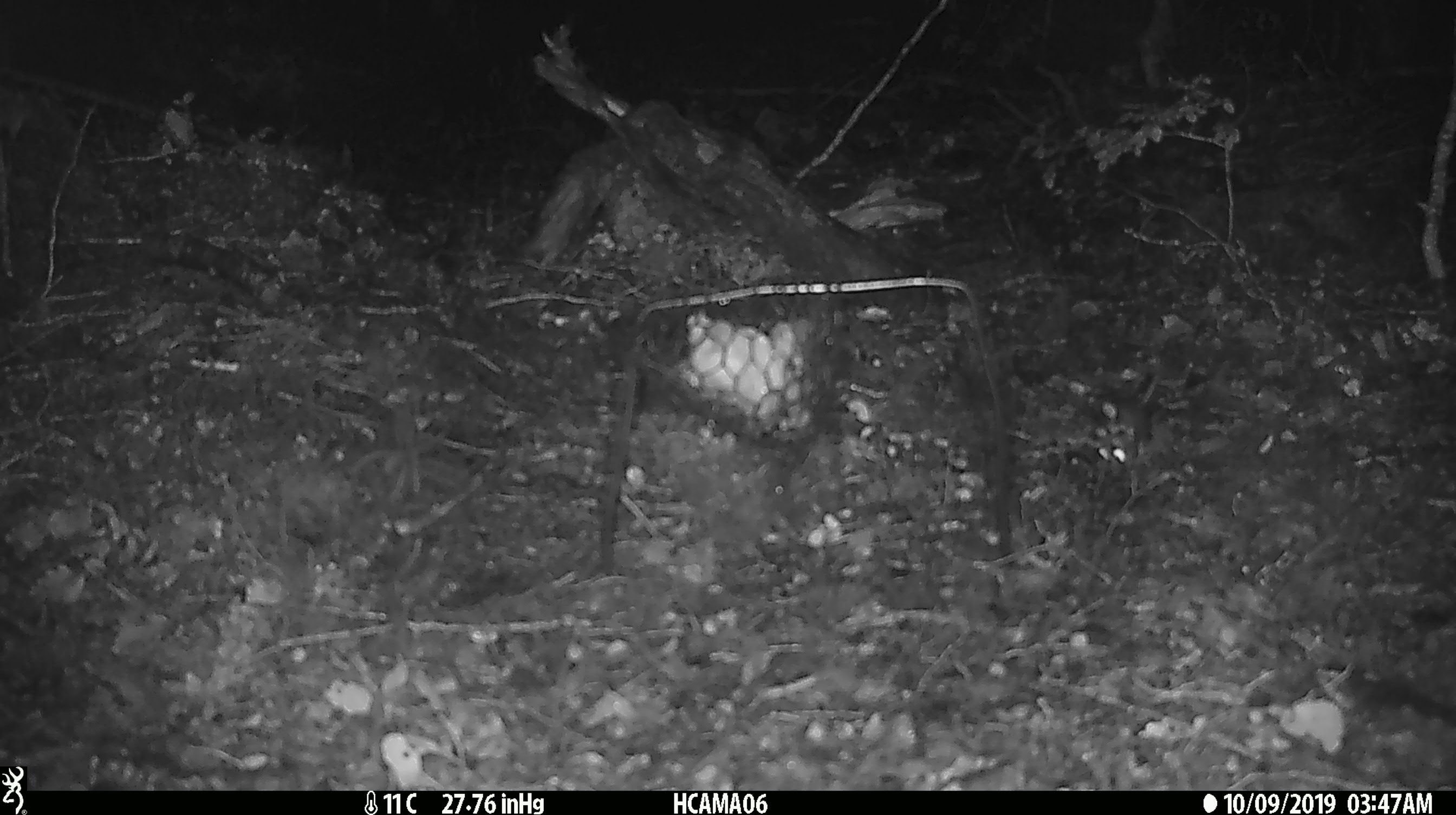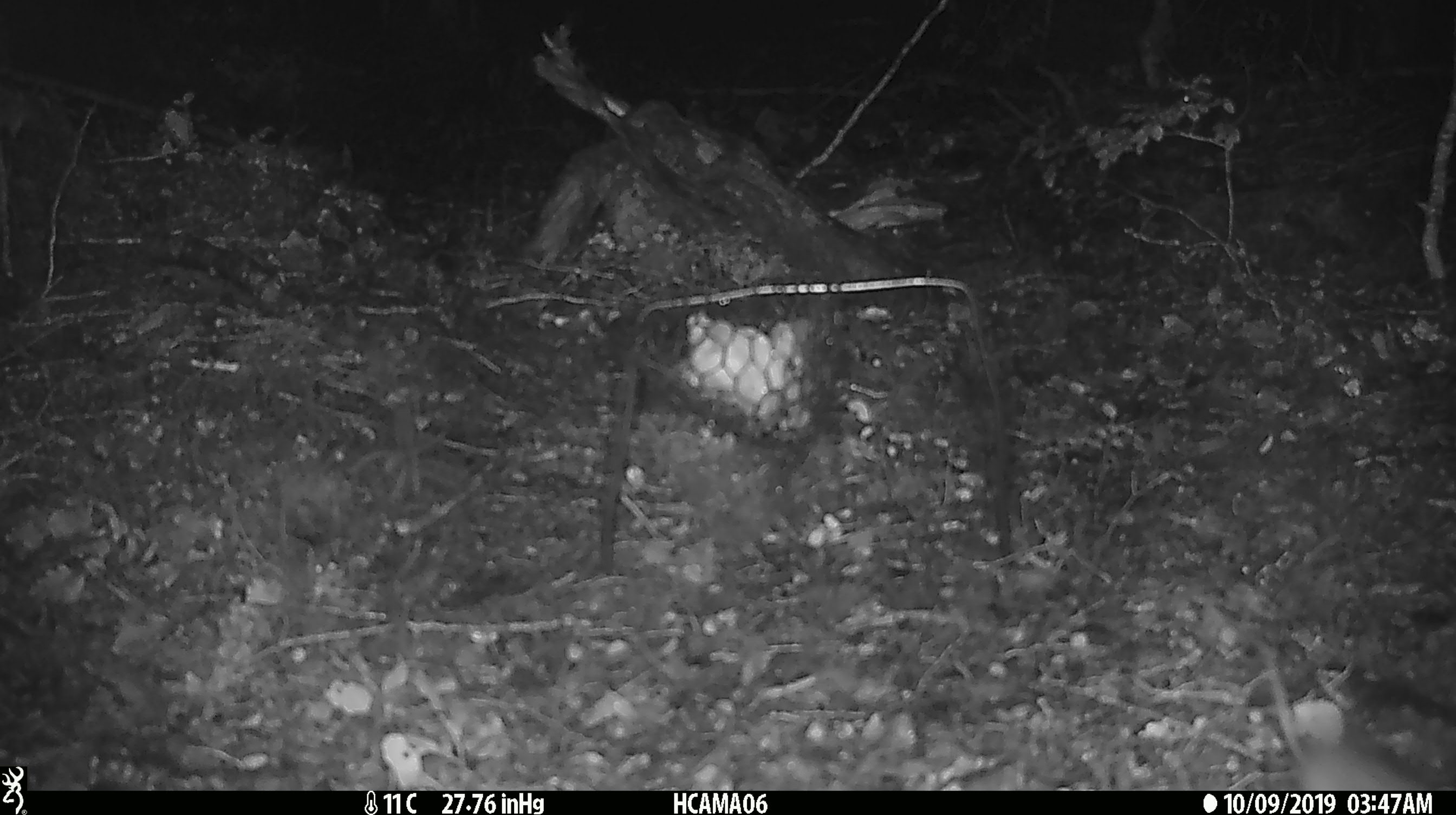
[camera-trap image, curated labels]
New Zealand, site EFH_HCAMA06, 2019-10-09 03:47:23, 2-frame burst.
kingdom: Animalia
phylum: Chordata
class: Mammalia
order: Rodentia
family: Muridae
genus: Mus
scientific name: Mus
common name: mouse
Mouse (Mus).